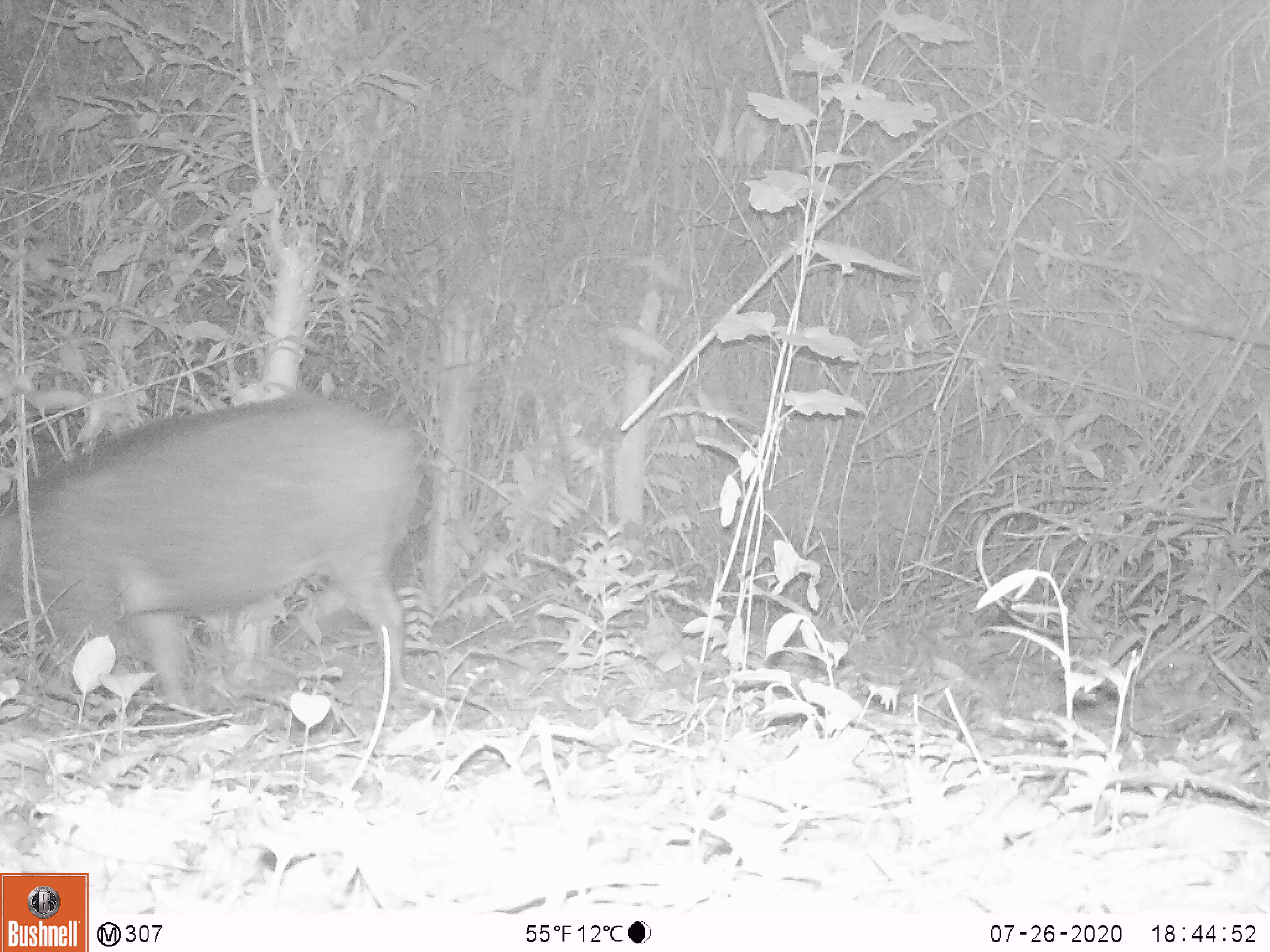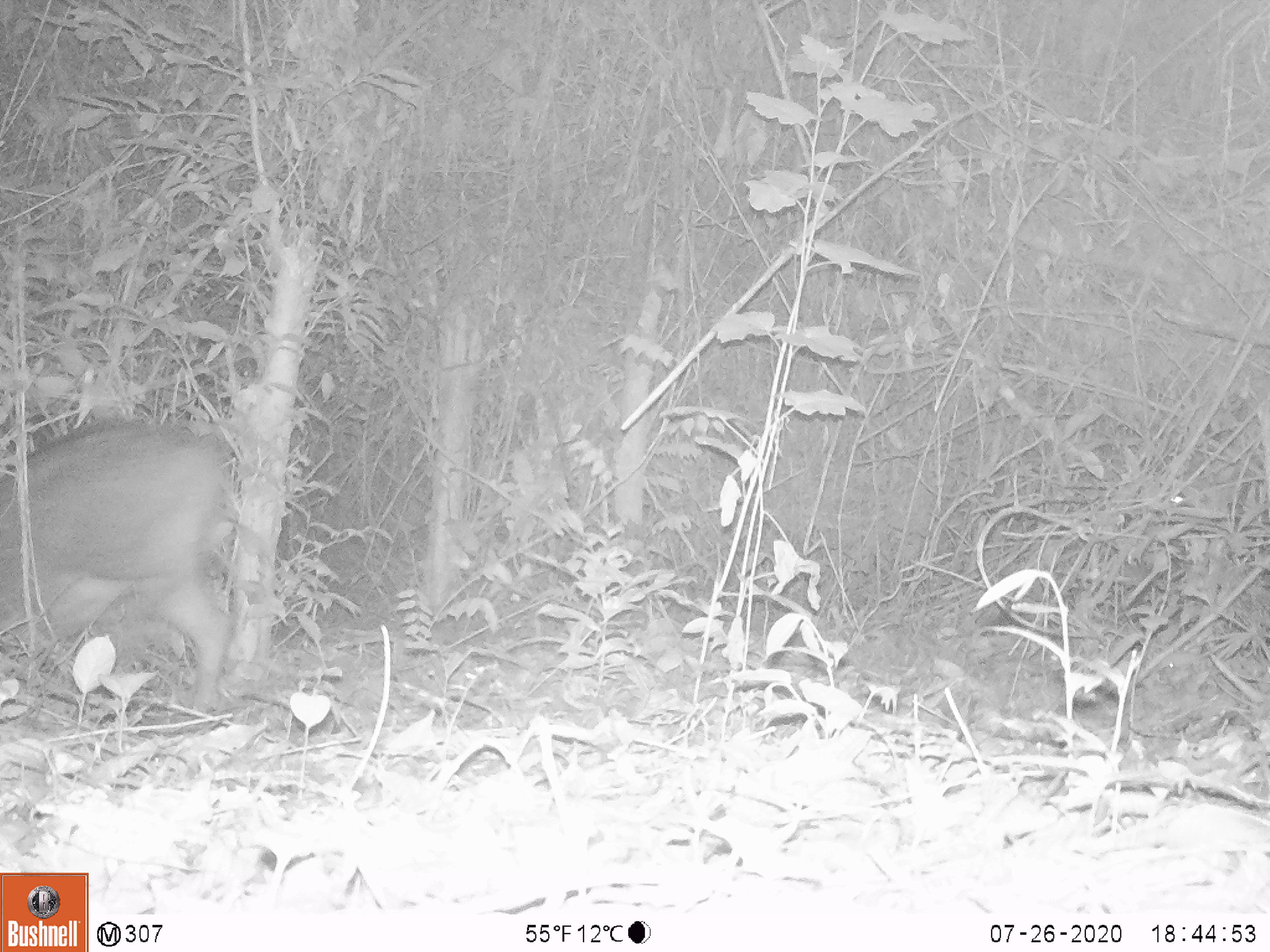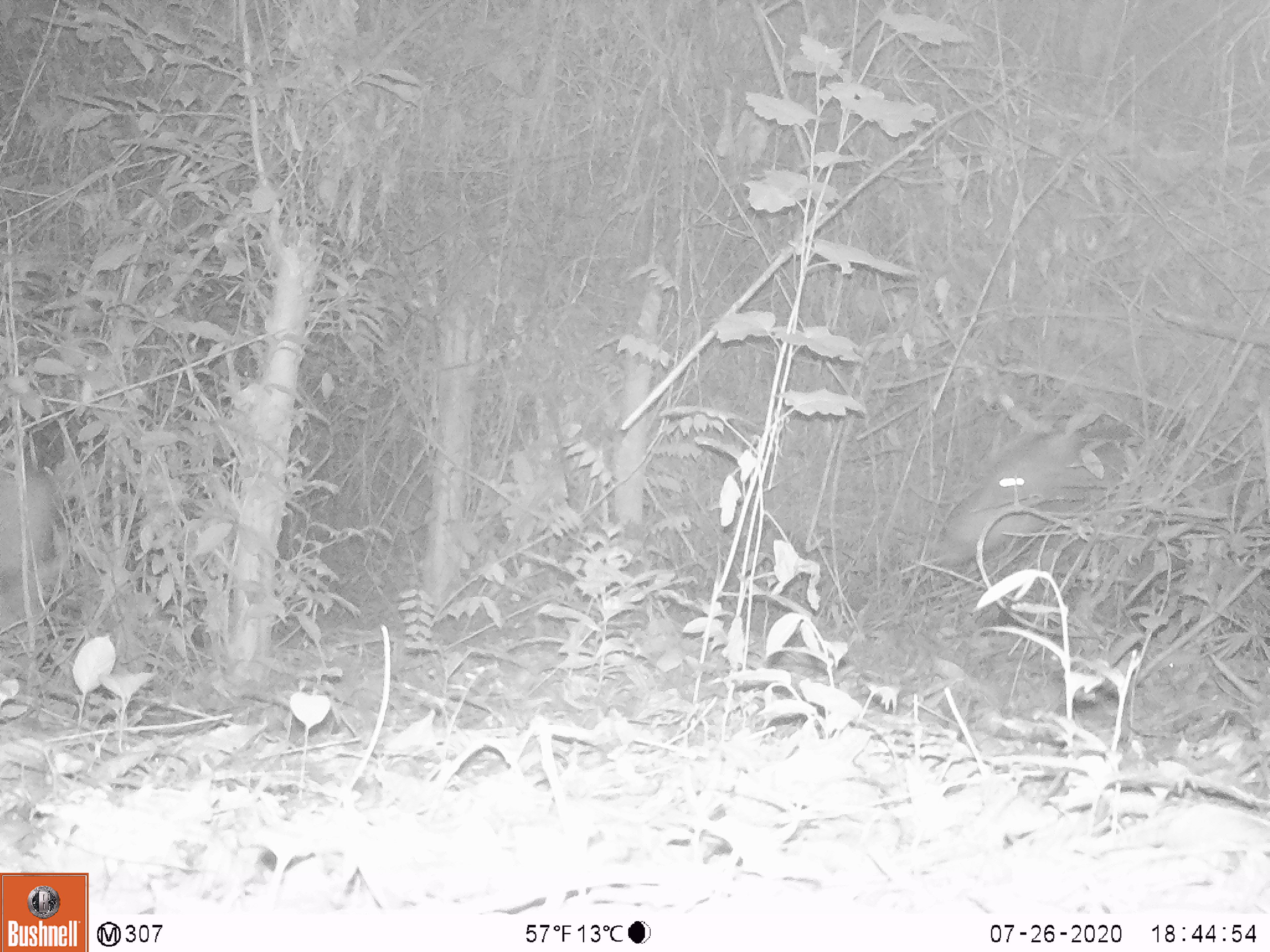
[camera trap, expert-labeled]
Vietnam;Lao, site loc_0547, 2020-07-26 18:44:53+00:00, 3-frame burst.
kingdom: Animalia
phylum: Chordata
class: Mammalia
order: Artiodactyla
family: Suidae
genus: Sus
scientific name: Sus scrofa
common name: eurasian wild pig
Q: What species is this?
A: Eurasian wild pig (Sus scrofa).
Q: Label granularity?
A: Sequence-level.